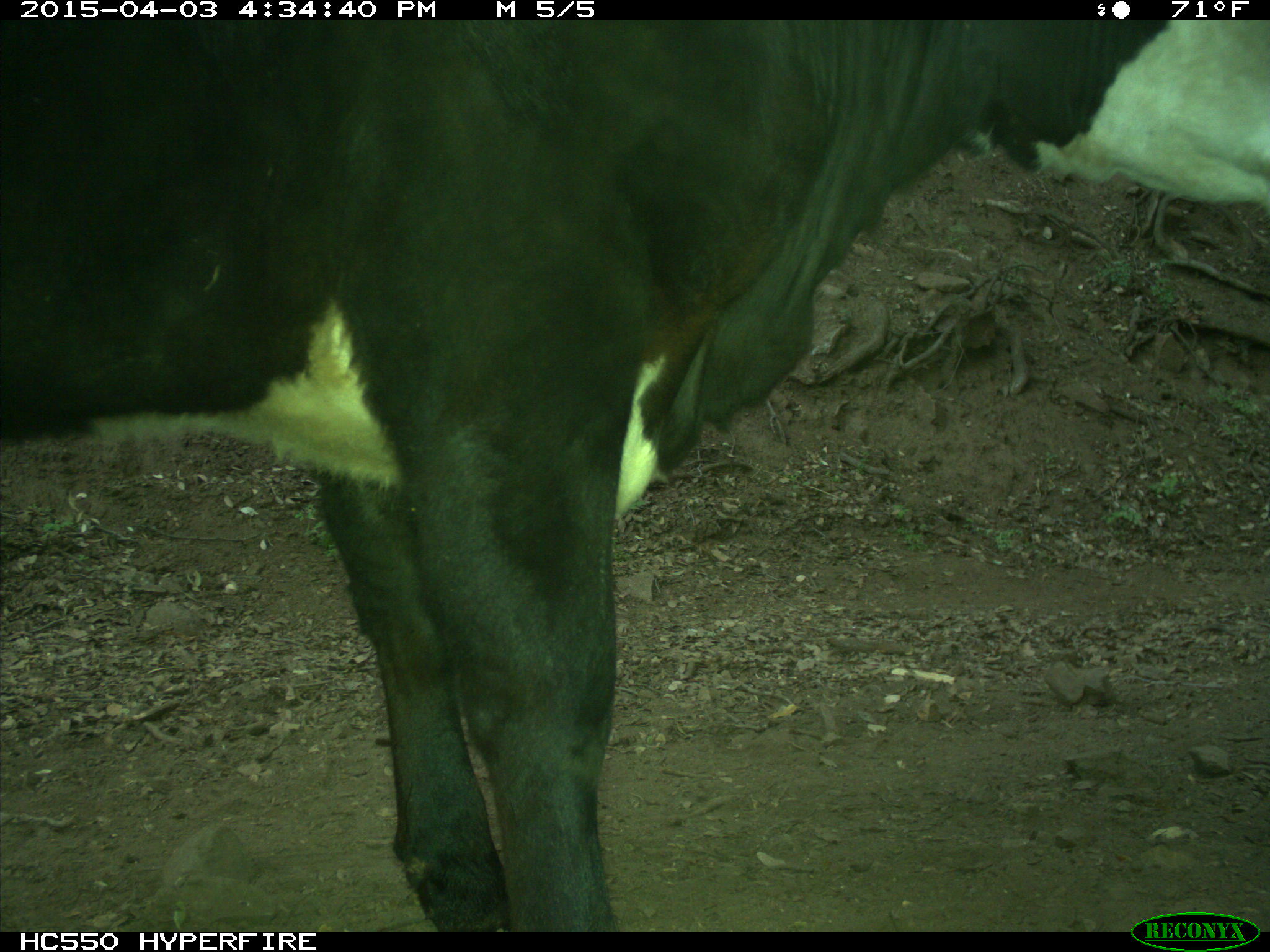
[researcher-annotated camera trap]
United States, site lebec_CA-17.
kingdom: Animalia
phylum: Chordata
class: Mammalia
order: Artiodactyla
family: Bovidae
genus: Bos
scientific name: Bos taurus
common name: domestic cow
Bos taurus (domestic cow).